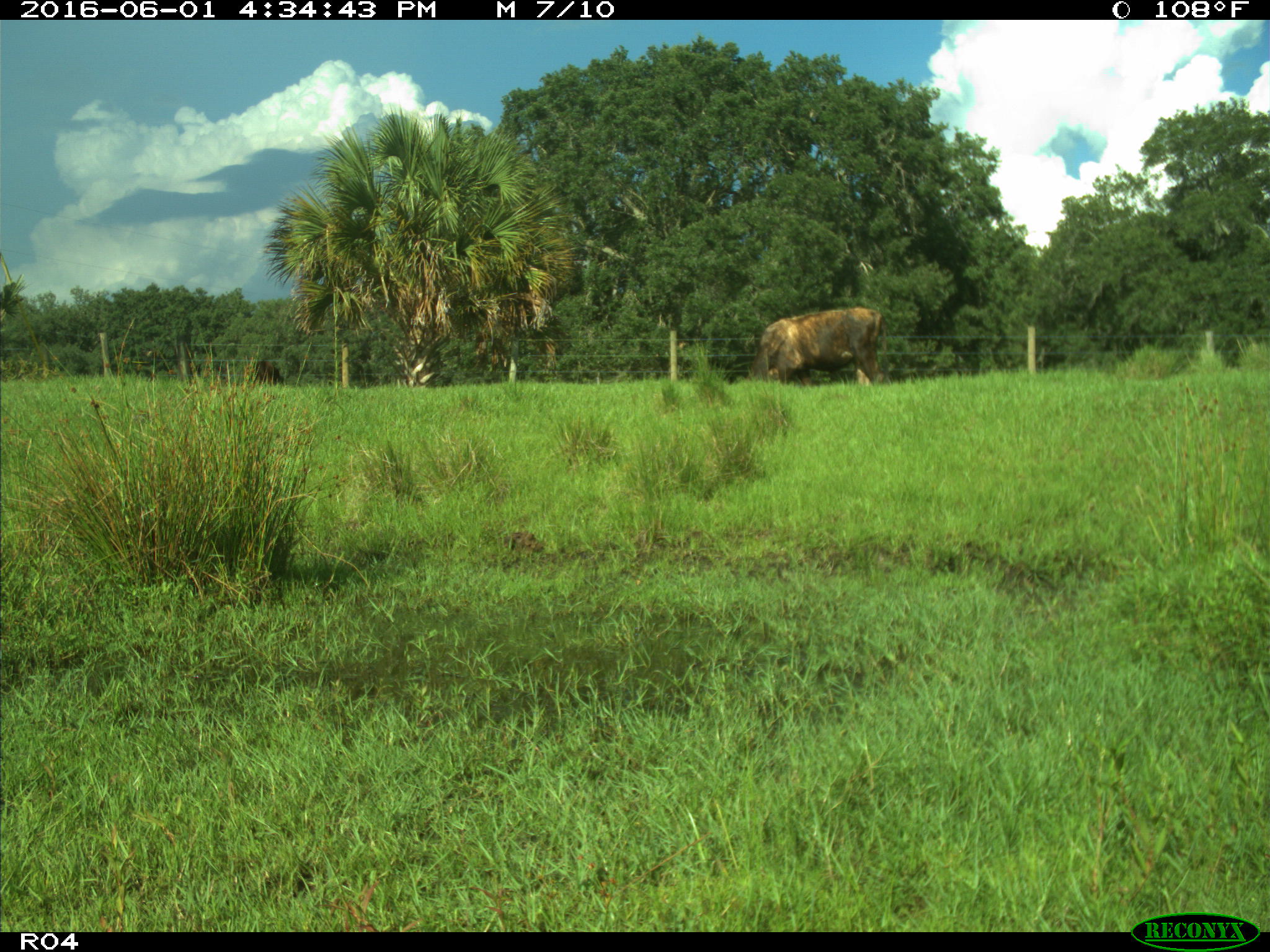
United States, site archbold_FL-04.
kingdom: Animalia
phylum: Chordata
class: Mammalia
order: Artiodactyla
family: Bovidae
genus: Bos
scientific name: Bos taurus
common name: domestic cow